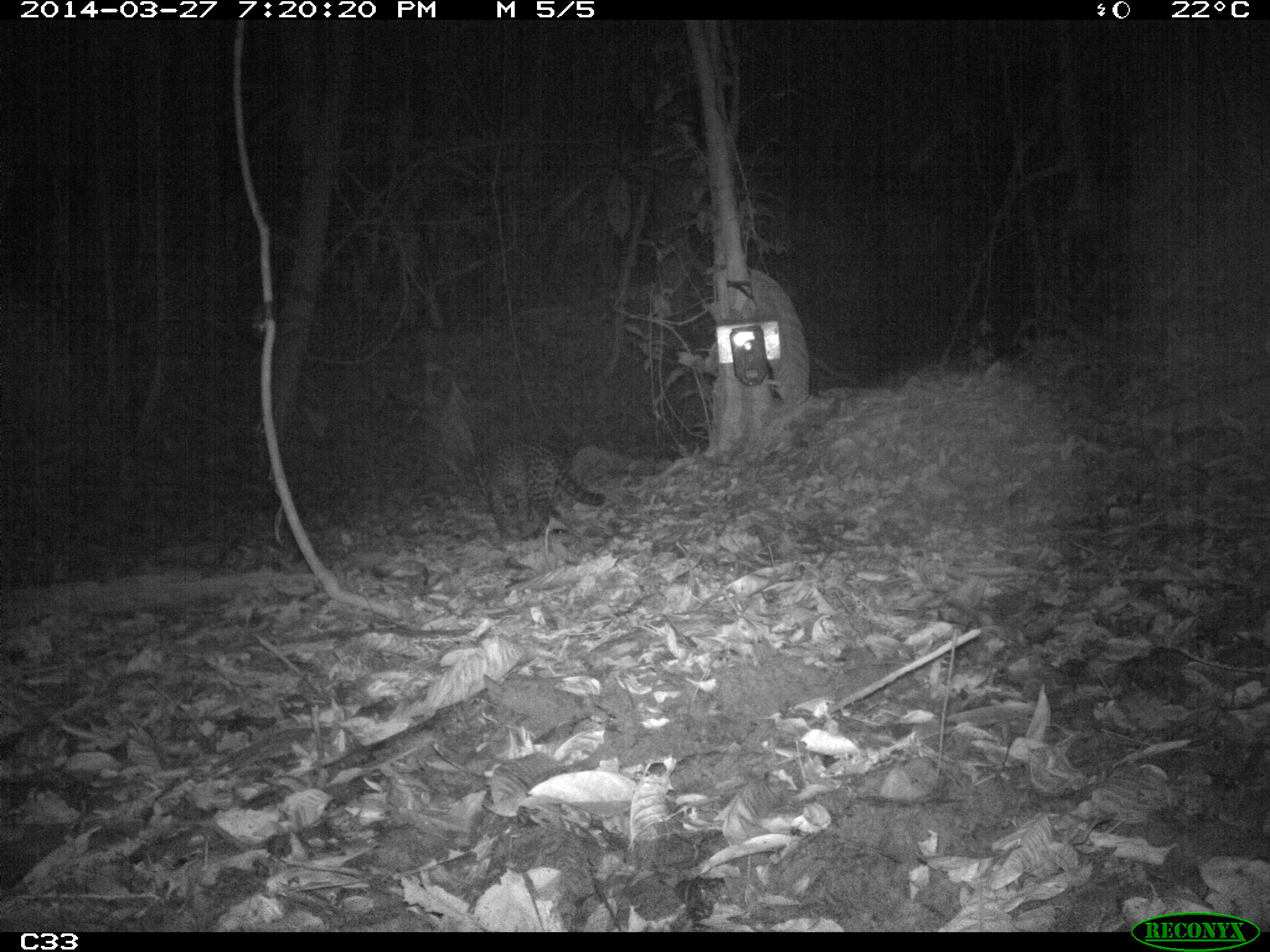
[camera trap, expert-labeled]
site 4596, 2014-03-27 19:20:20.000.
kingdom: Animalia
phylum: Chordata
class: Mammalia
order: Carnivora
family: Felidae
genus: Leopardus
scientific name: Leopardus pardalis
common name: ocelot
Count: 1.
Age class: adult.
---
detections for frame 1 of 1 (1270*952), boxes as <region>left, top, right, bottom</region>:
leopardus pardalis: <region>470, 437, 606, 541</region>